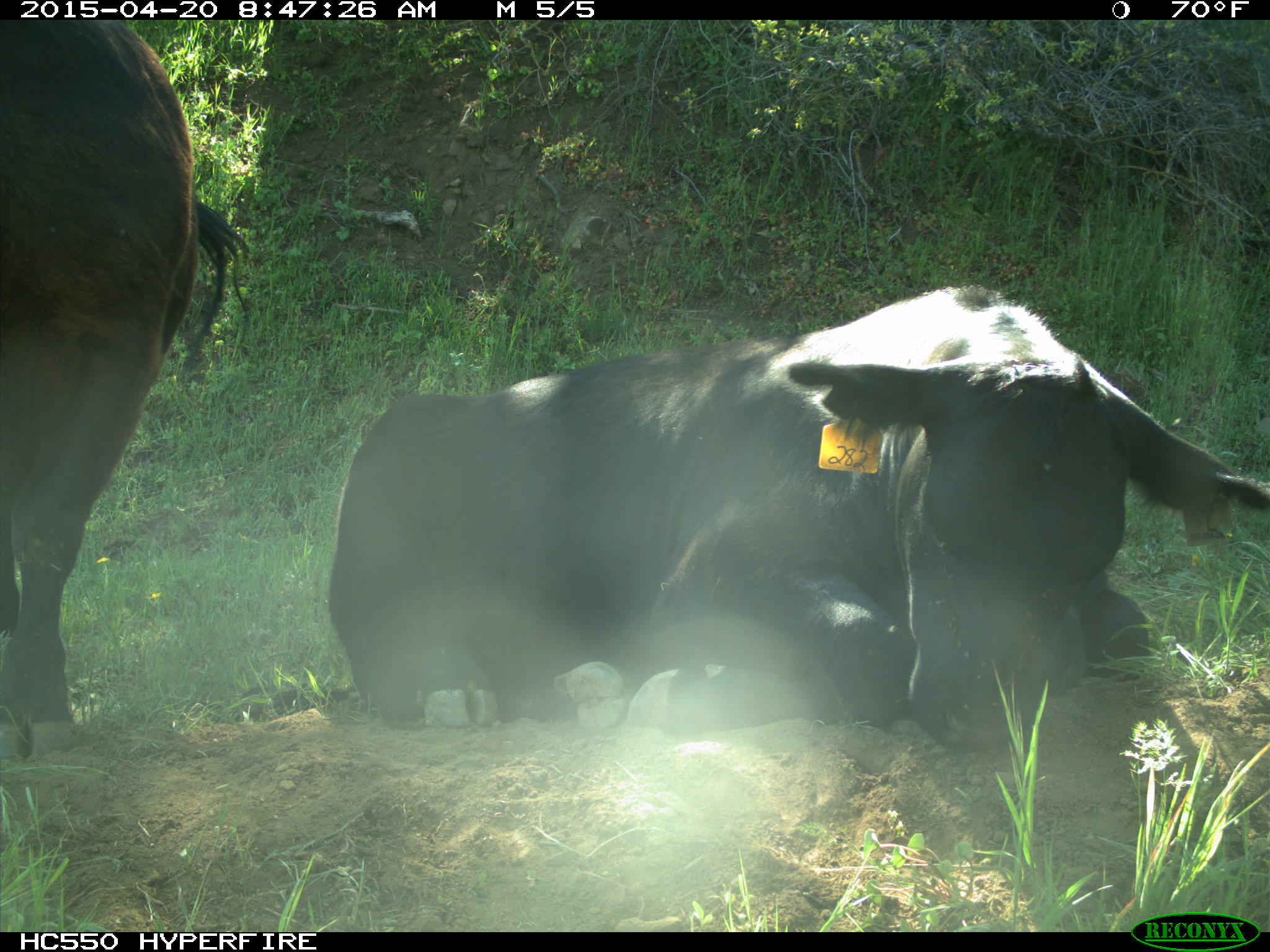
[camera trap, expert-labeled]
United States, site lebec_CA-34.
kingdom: Animalia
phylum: Chordata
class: Mammalia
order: Artiodactyla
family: Bovidae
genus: Bos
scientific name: Bos taurus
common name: domestic cow